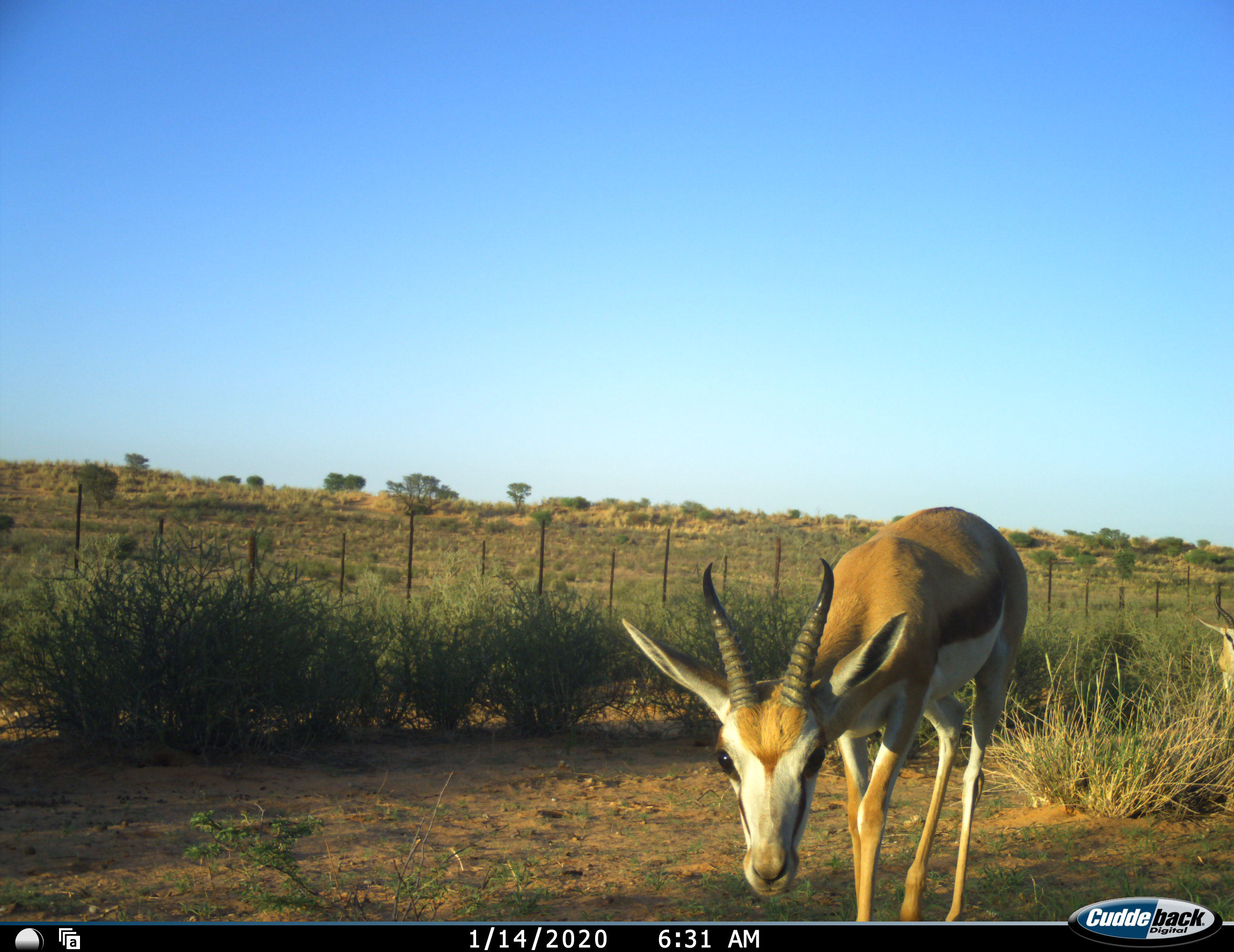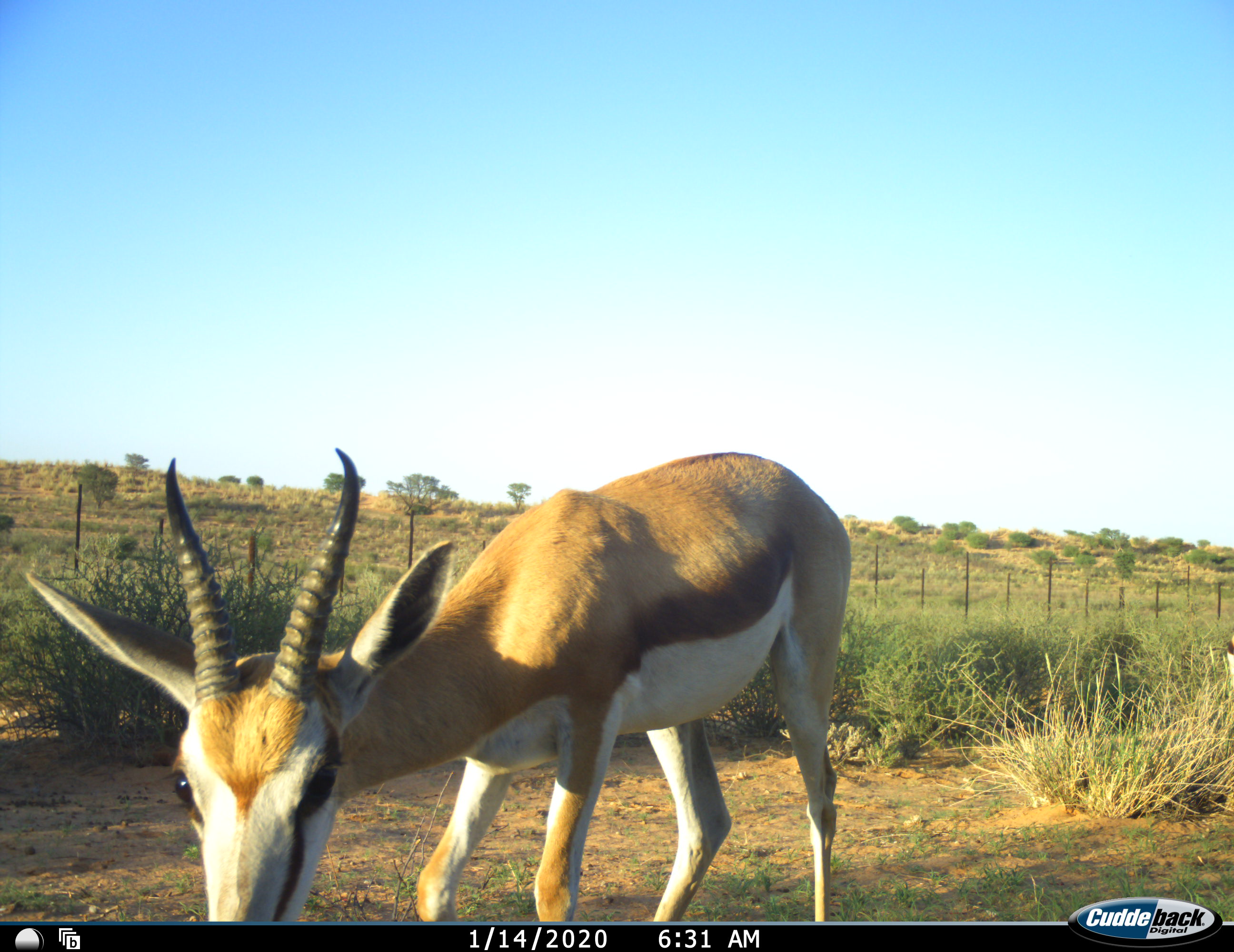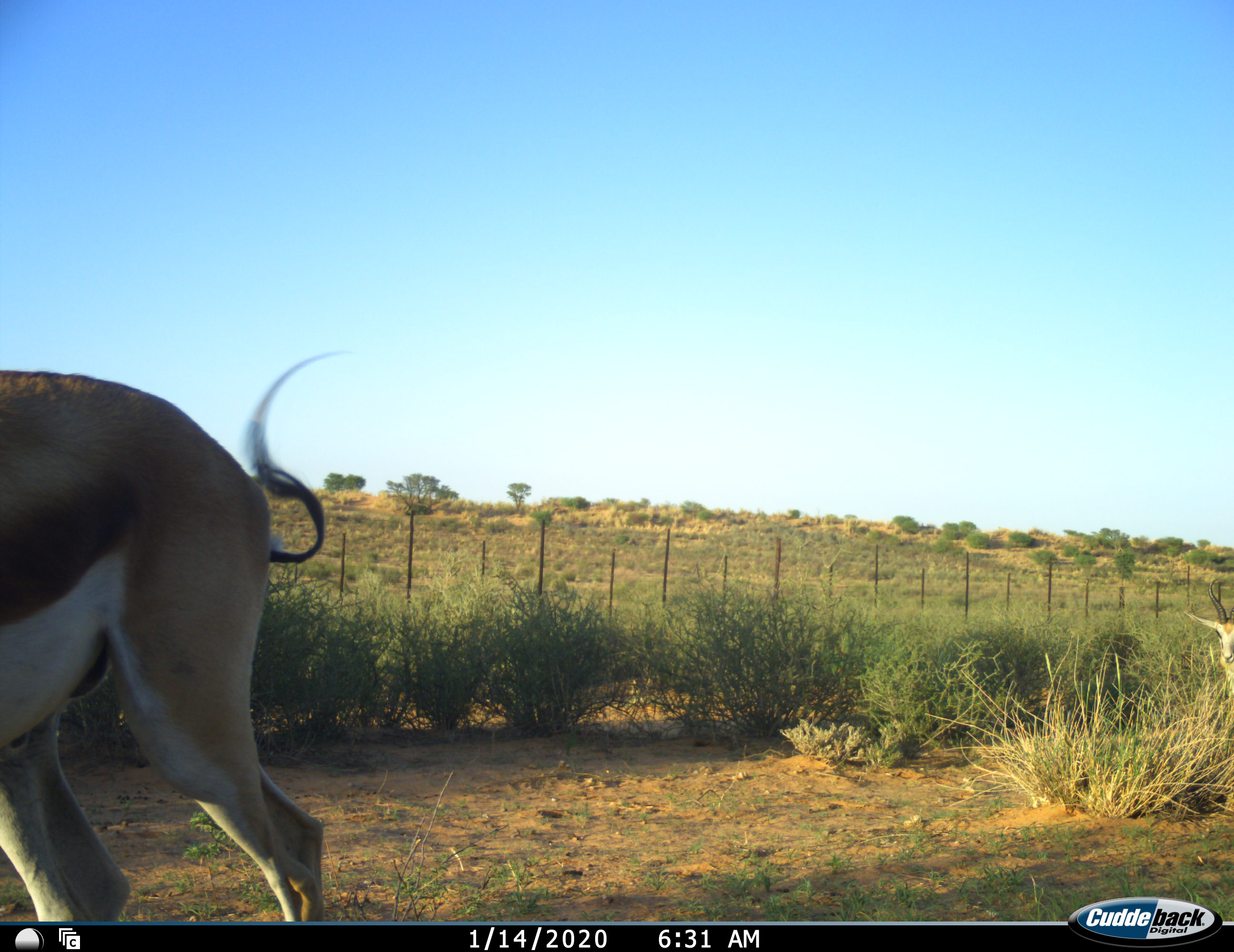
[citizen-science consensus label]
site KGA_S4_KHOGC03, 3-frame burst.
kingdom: Animalia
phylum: Chordata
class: Mammalia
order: Artiodactyla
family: Bovidae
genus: Antidorcas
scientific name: Antidorcas marsupialis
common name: springbok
Springbok (Antidorcas marsupialis), count 2. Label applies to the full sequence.